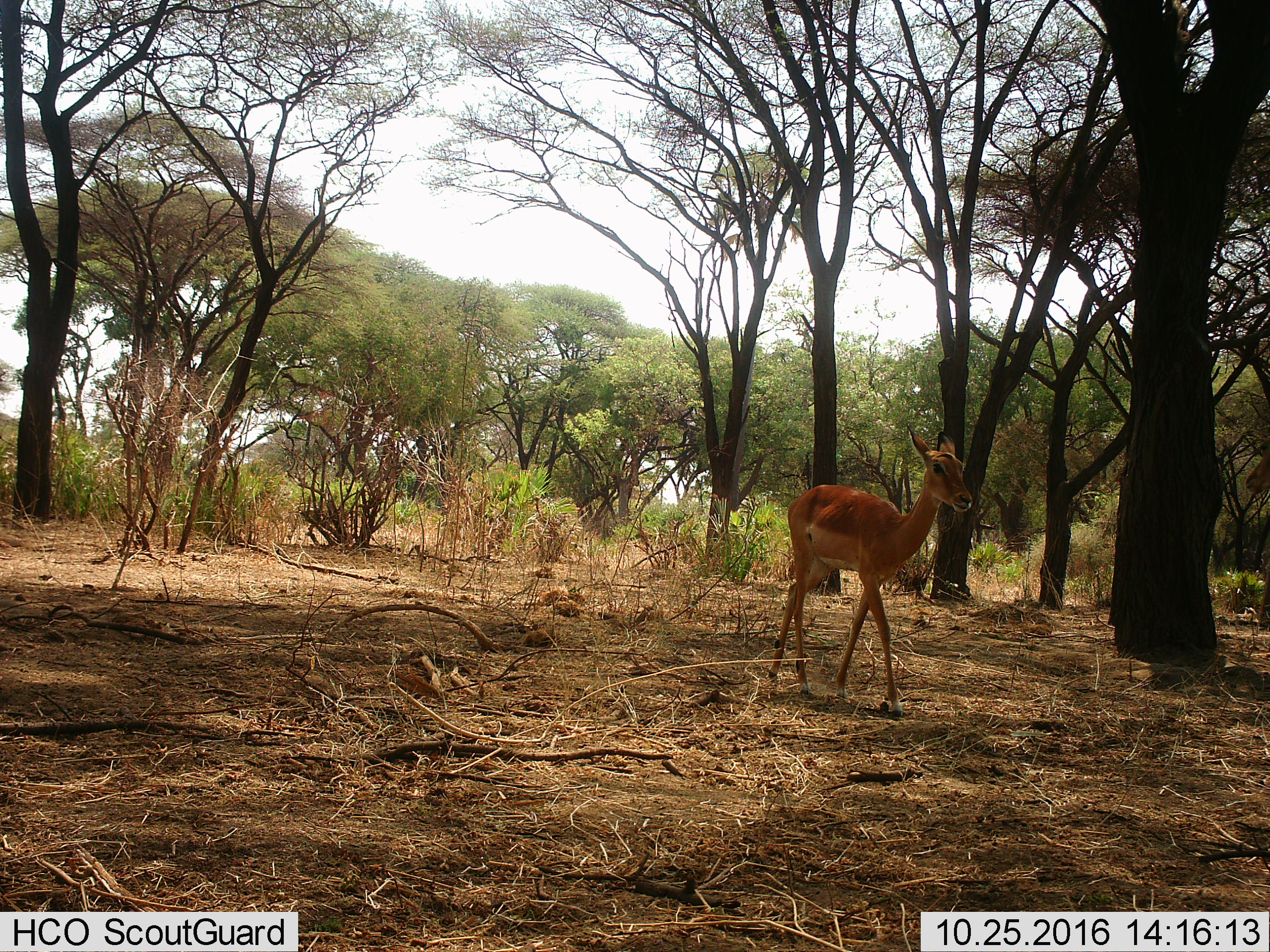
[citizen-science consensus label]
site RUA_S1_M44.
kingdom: Animalia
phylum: Chordata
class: Mammalia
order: Artiodactyla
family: Bovidae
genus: Aepyceros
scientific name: Aepyceros melampus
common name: impala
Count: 1.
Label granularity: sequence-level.